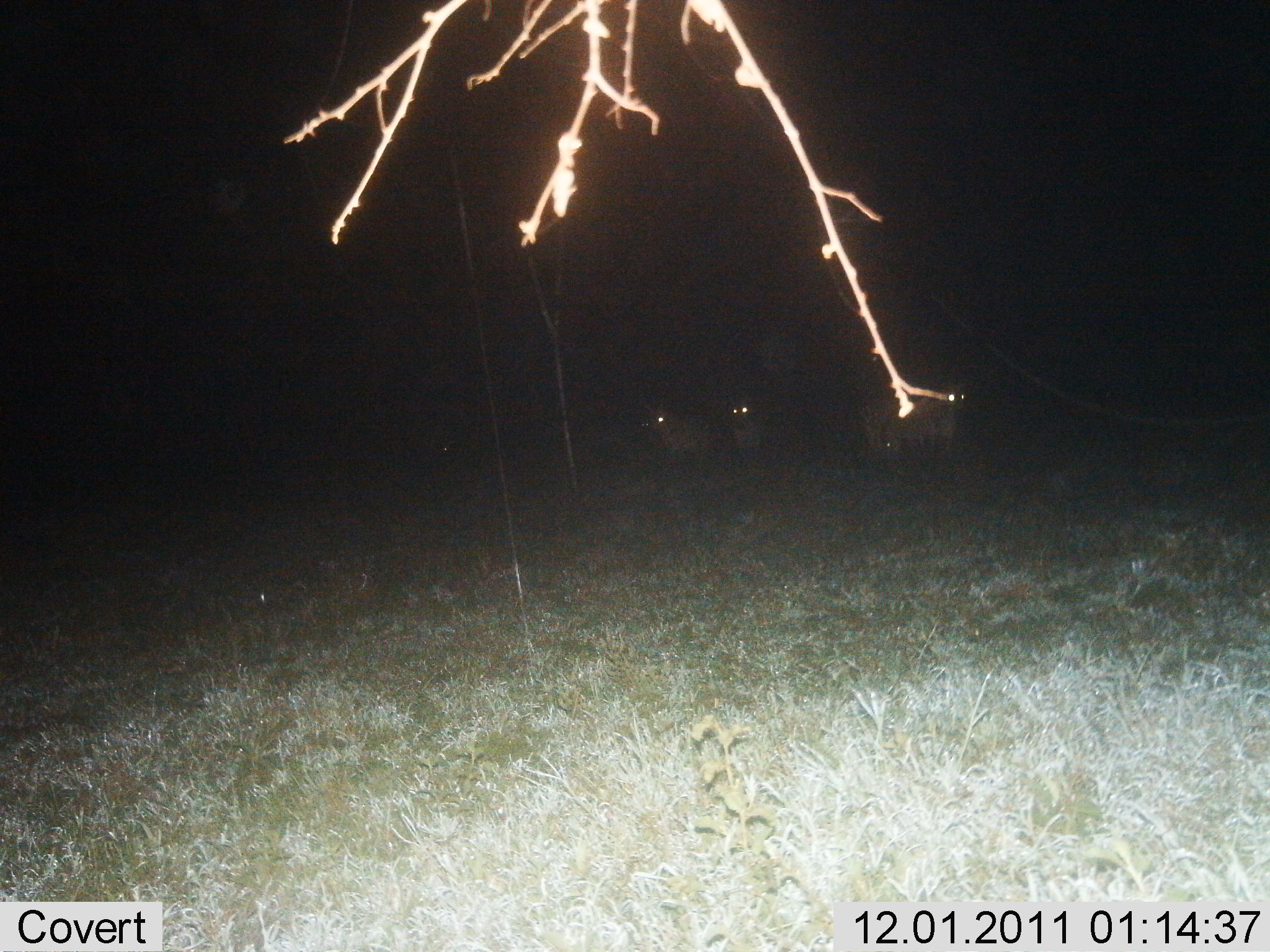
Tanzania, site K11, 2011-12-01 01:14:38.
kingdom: Animalia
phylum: Chordata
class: Mammalia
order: Carnivora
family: Hyaenidae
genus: Crocuta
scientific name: Crocuta crocuta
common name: spotted hyena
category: hyenaspotted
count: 4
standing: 80%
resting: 0%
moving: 20%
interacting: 0%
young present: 0%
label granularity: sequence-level